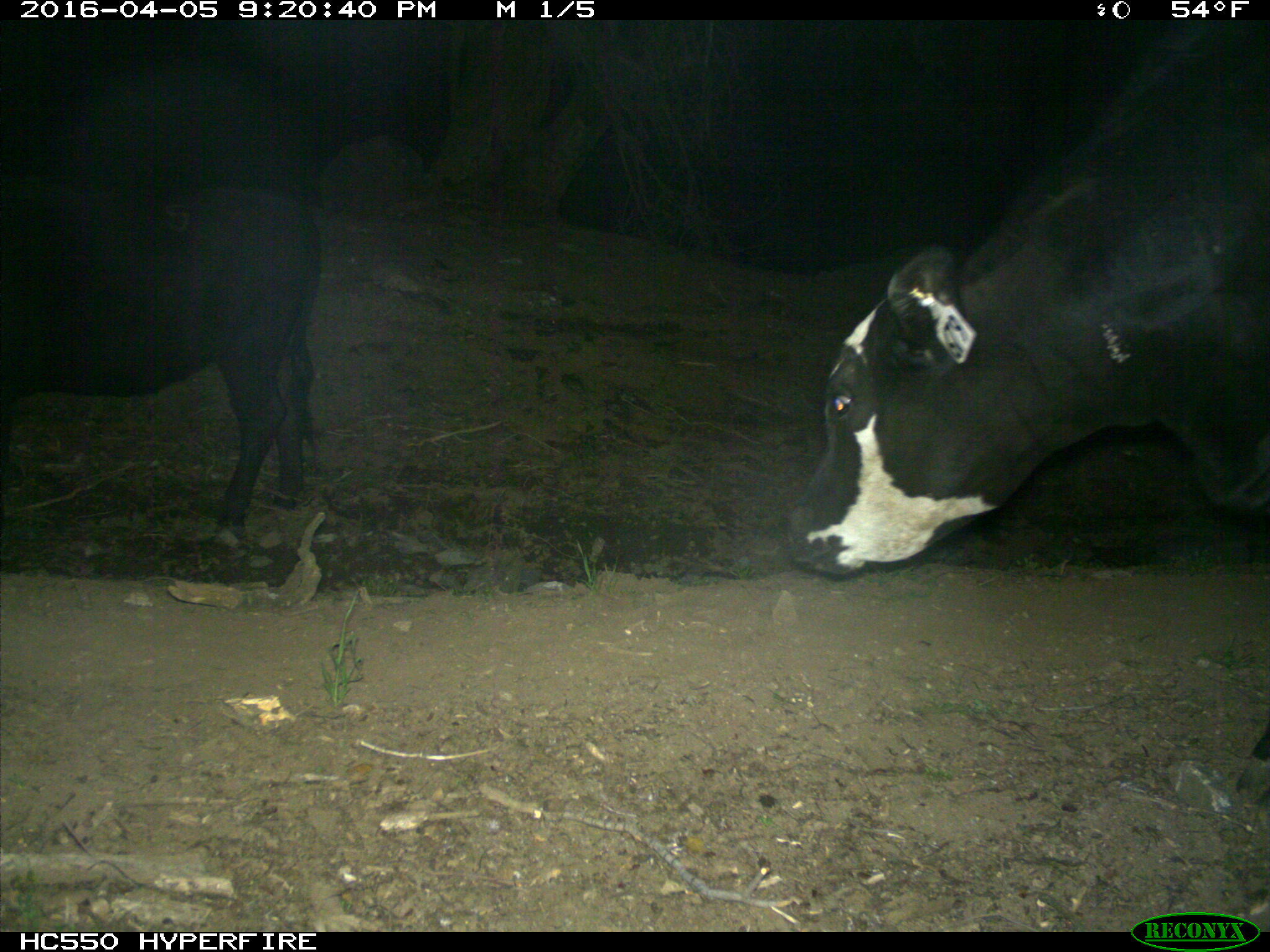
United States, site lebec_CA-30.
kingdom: Animalia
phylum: Chordata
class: Mammalia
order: Artiodactyla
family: Bovidae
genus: Bos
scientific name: Bos taurus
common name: domestic cow